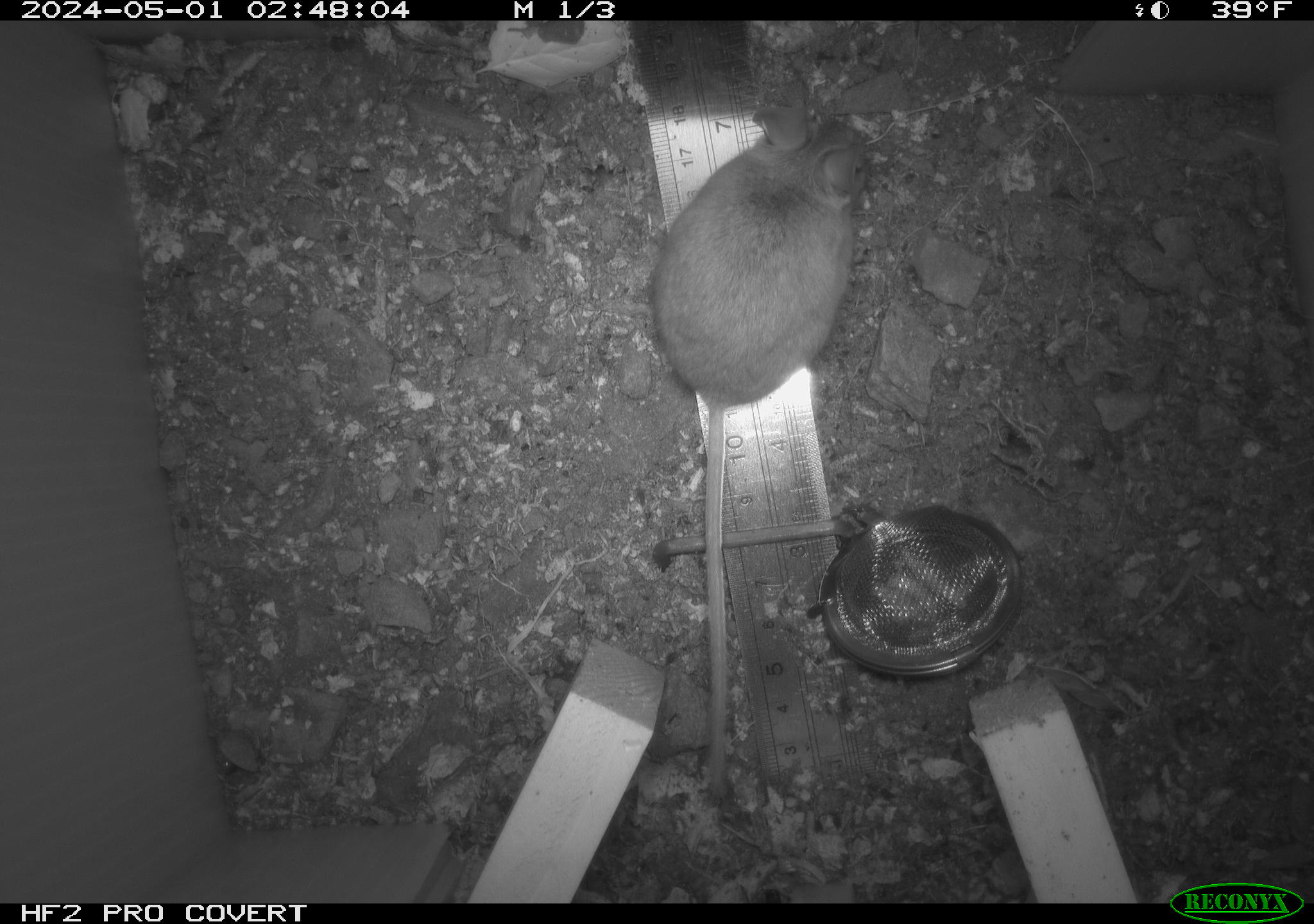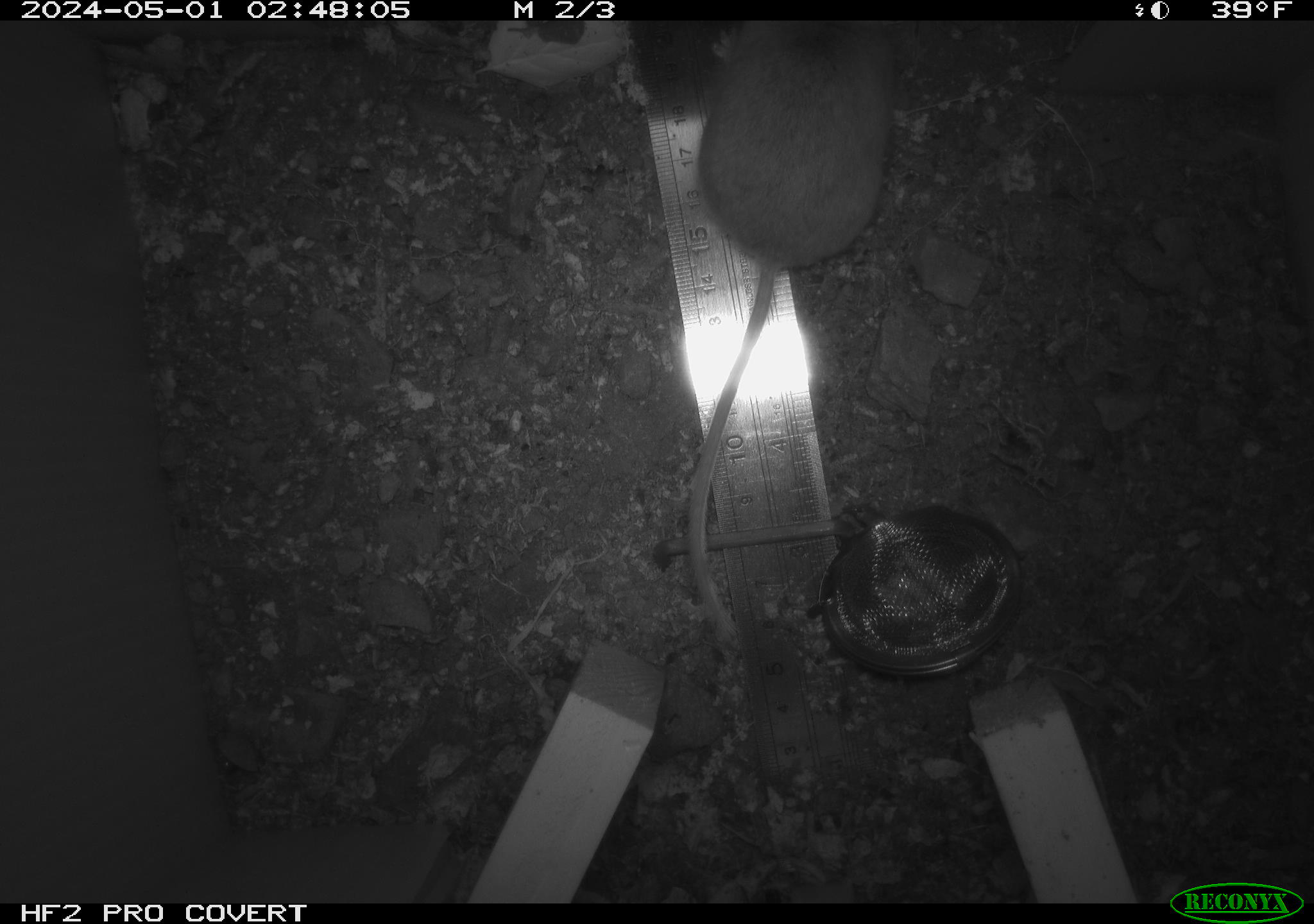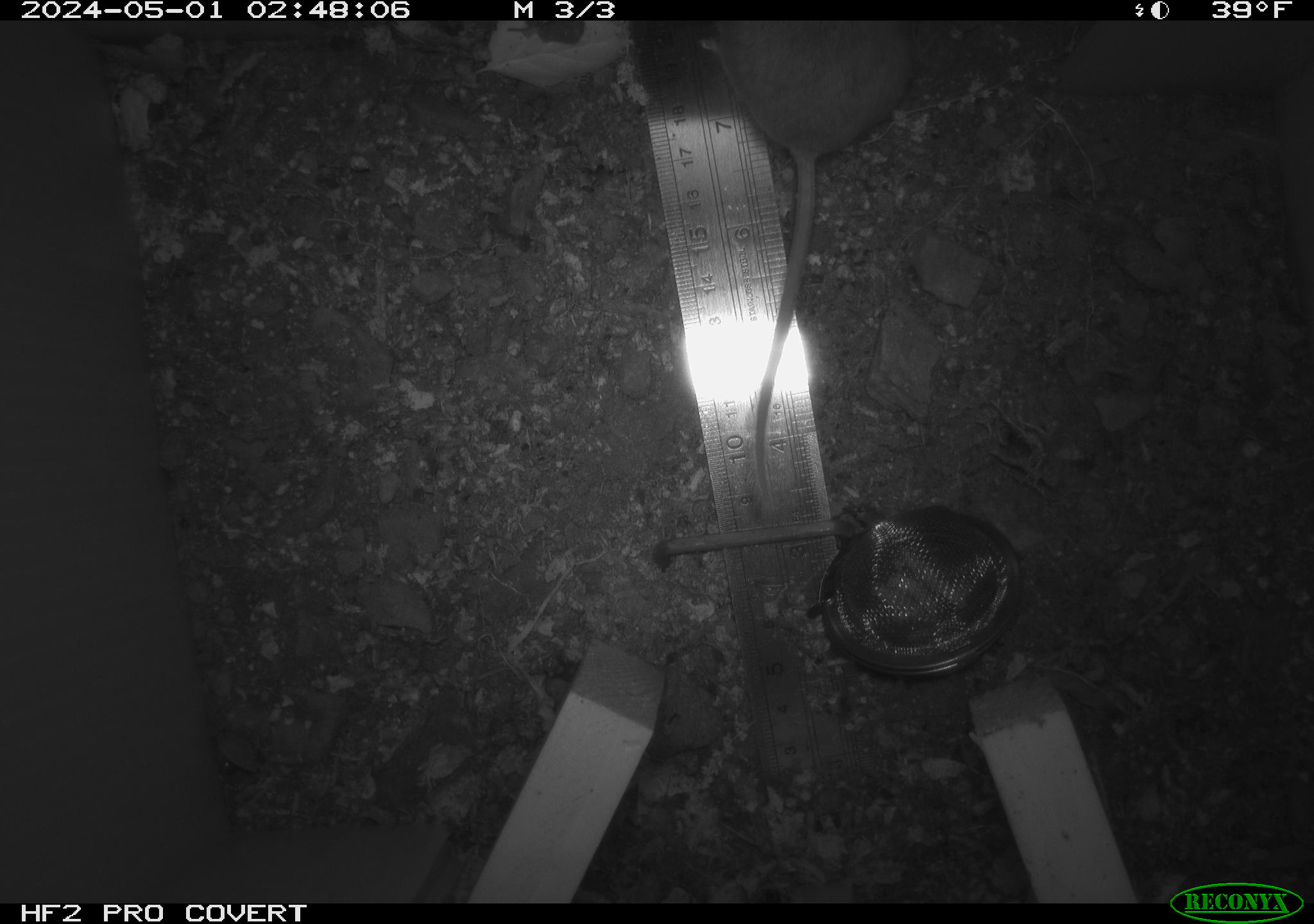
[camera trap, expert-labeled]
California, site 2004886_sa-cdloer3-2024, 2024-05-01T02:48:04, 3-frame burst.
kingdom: Animalia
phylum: Chordata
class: Mammalia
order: Rodentia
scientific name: Rodentia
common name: mouse species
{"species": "mouse species (Rodentia)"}